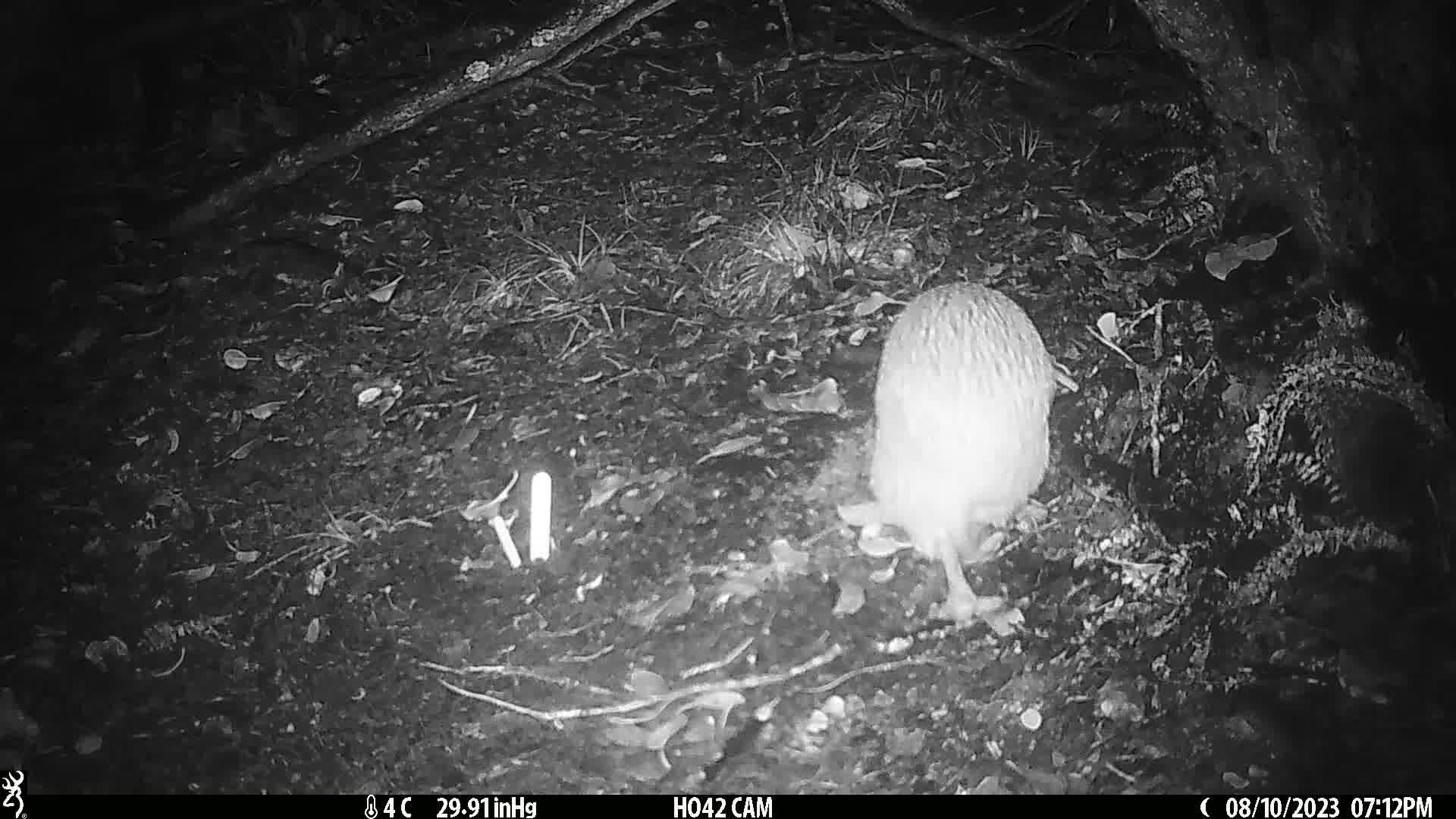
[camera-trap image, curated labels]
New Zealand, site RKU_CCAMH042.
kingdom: Animalia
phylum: Chordata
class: Aves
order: Apterygiformes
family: Apterygidae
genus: Apteryx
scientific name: Apteryx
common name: kiwi